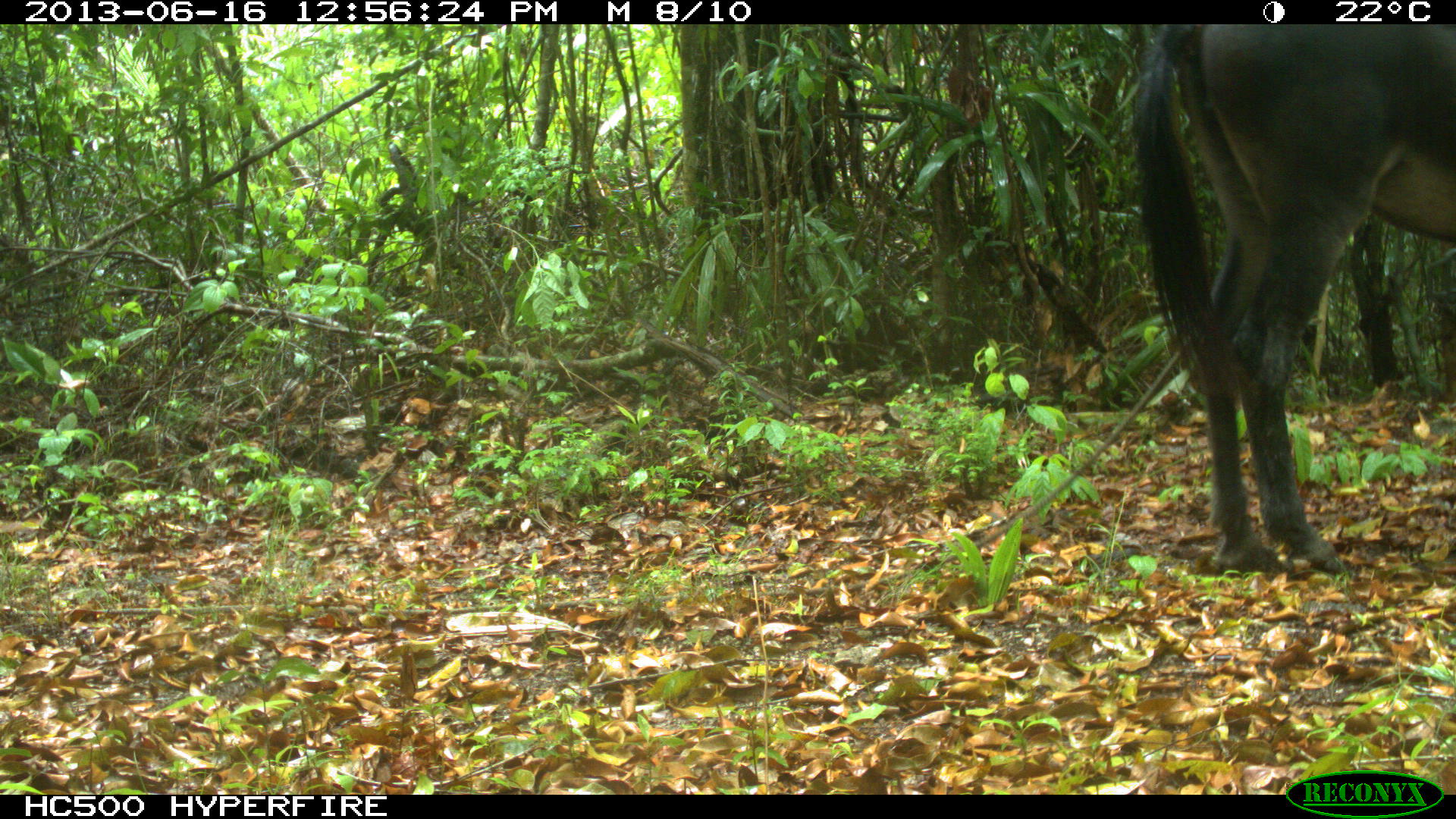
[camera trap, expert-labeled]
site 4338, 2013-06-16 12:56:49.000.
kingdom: Animalia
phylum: Chordata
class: Mammalia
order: Perissodactyla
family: Equidae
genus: Equus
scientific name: Equus ferus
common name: wild horse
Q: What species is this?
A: Equus ferus (wild horse).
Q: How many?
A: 1.